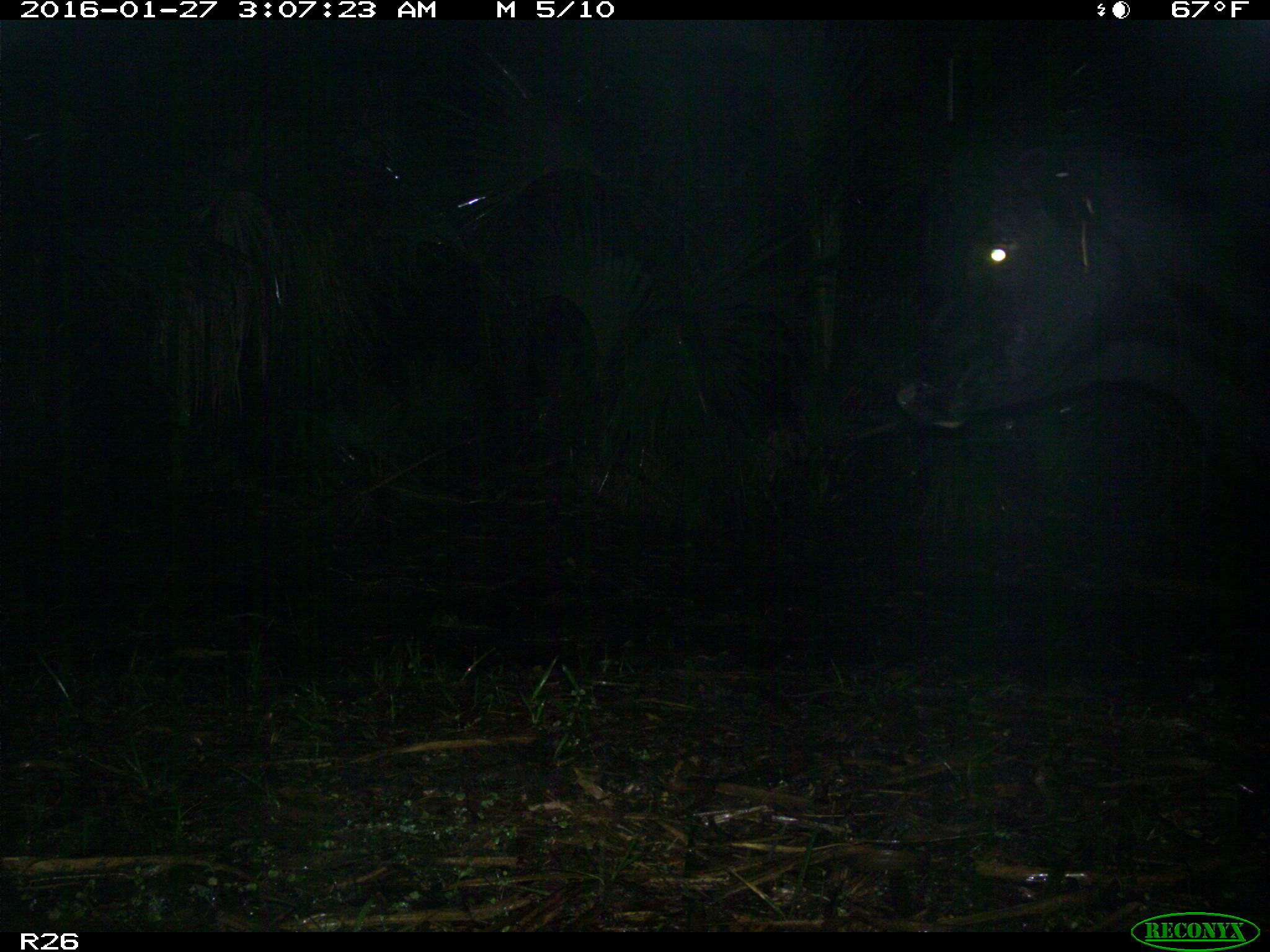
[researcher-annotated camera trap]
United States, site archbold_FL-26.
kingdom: Animalia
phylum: Chordata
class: Mammalia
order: Artiodactyla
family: Bovidae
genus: Bos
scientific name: Bos taurus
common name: domestic cow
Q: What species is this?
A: Bos taurus (domestic cow).